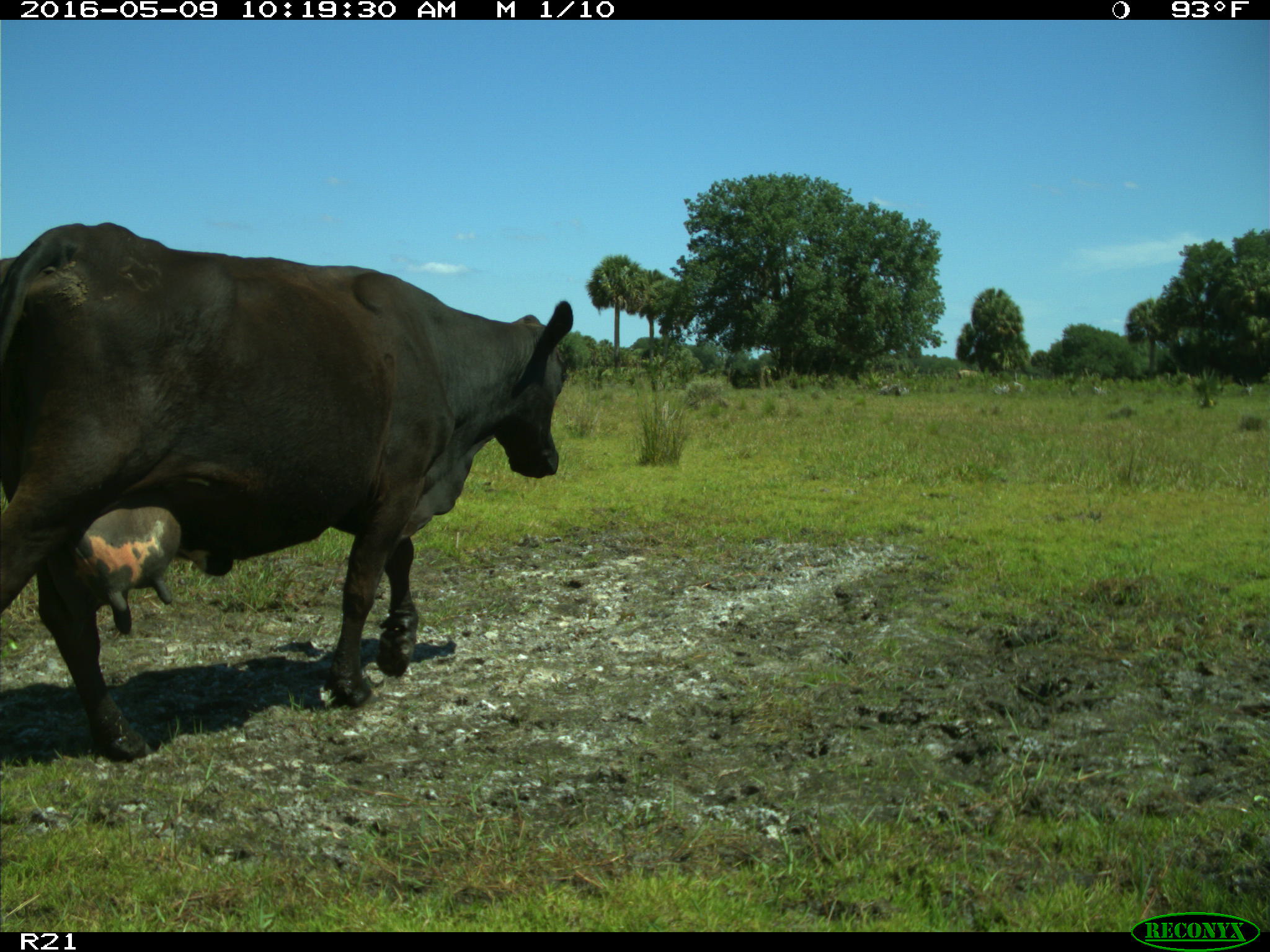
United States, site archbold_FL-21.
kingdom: Animalia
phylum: Chordata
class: Mammalia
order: Artiodactyla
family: Bovidae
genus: Bos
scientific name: Bos taurus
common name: domestic cow